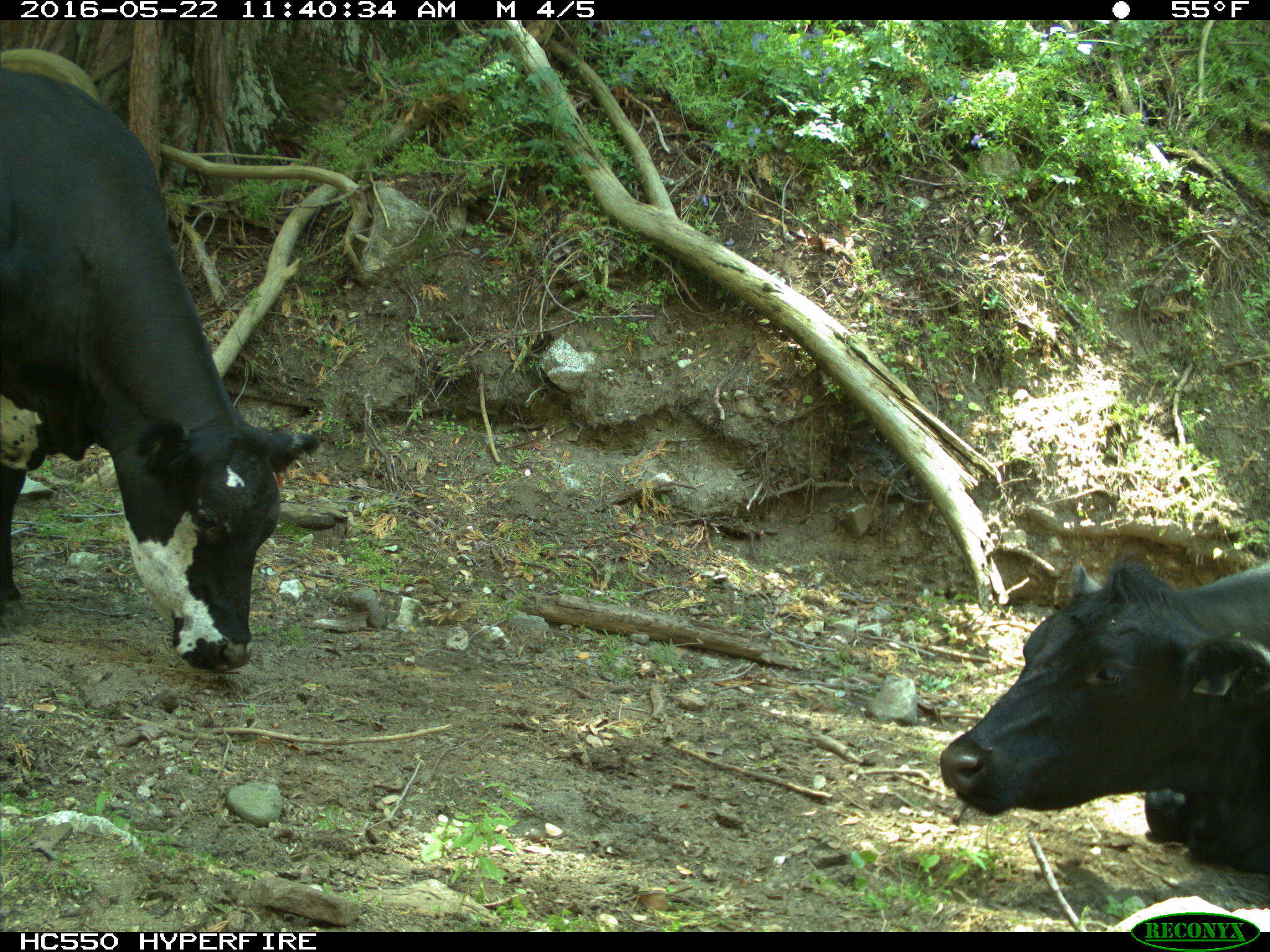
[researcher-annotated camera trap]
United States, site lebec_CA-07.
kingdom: Animalia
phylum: Chordata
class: Mammalia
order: Artiodactyla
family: Bovidae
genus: Bos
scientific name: Bos taurus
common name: domestic cow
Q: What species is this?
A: Bos taurus (domestic cow).